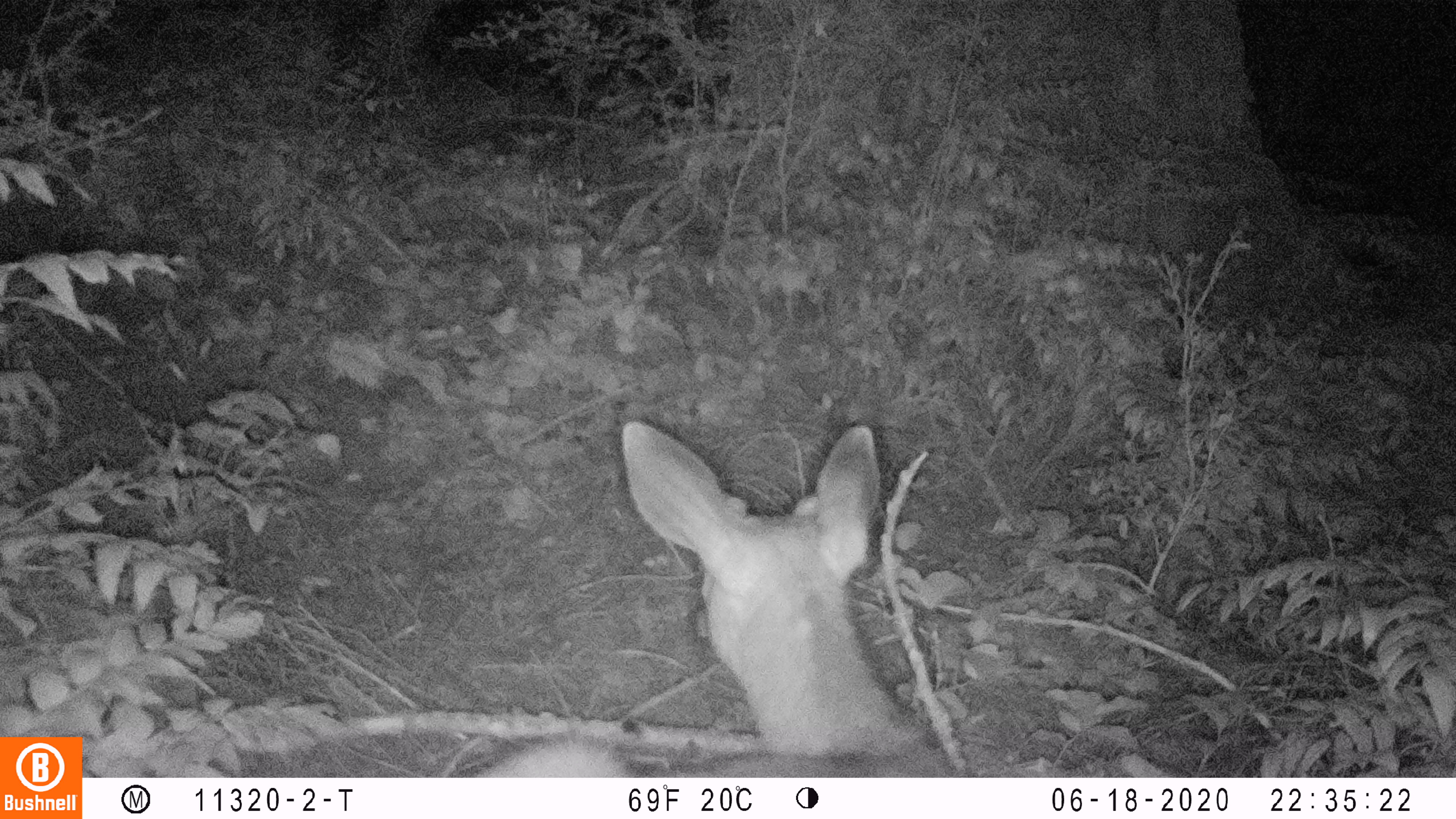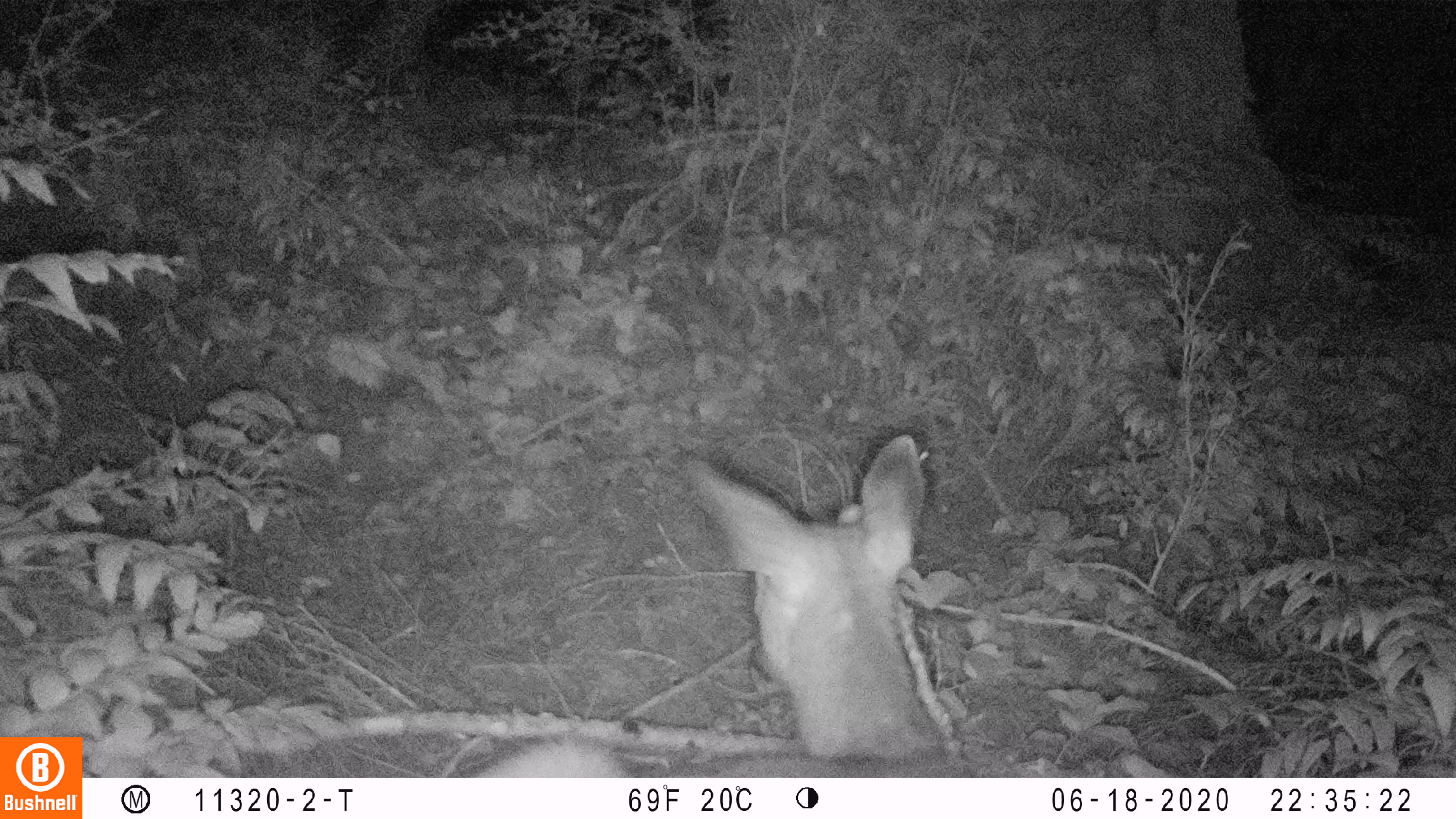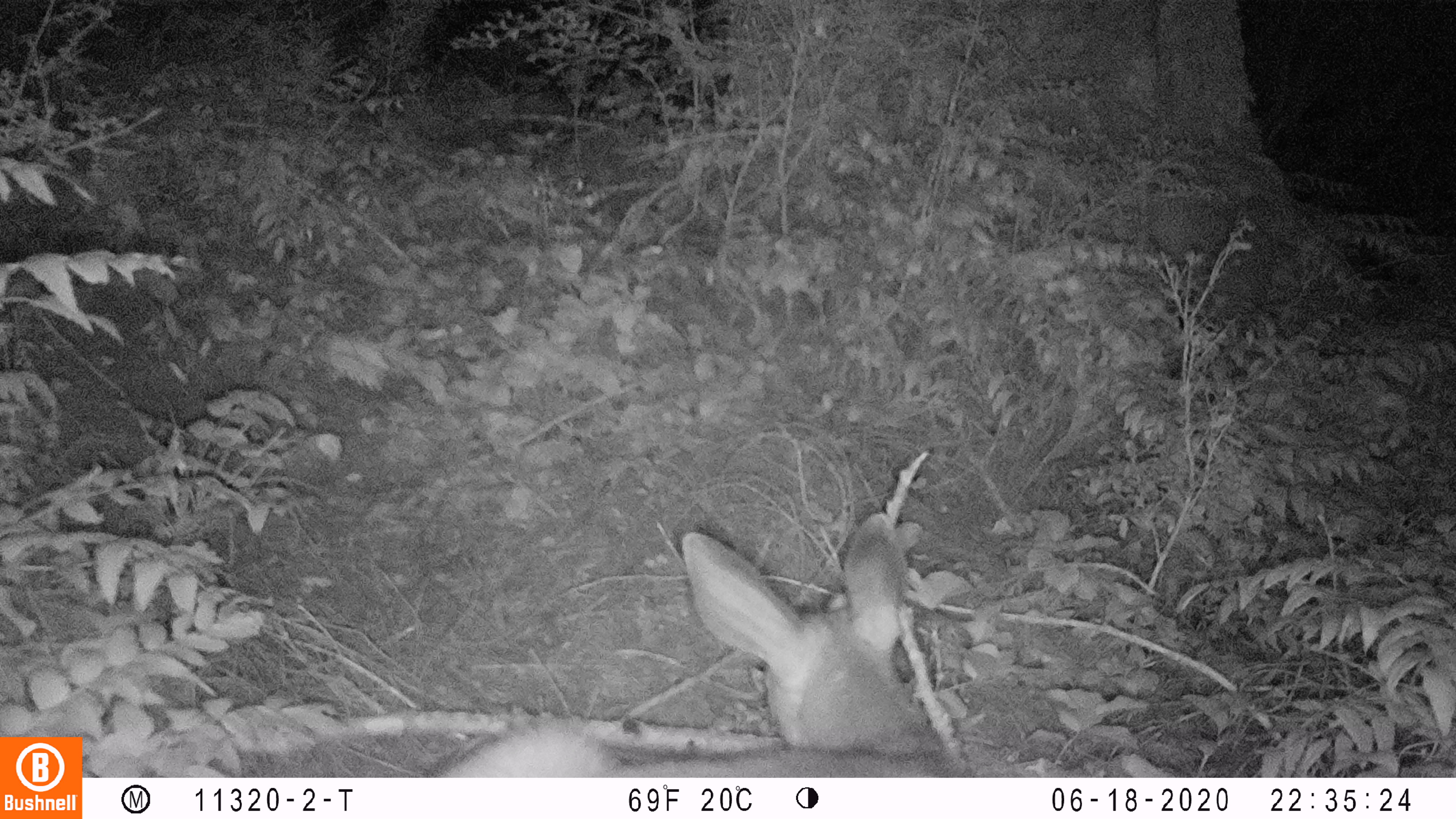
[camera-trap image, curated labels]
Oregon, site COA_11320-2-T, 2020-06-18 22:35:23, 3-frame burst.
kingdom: Animalia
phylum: Chordata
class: Mammalia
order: Artiodactyla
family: Cervidae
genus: Odocoileus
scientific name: Odocoileus hemionus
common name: black-tailed deer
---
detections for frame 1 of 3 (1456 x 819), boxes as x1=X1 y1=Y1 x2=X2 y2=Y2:
black-tailed deer: x1=474 y1=404 x2=962 y2=772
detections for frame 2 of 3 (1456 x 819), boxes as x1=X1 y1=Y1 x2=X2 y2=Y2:
black-tailed deer: x1=484 y1=425 x2=971 y2=772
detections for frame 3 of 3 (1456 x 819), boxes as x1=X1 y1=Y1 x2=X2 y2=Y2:
black-tailed deer: x1=455 y1=507 x2=971 y2=770